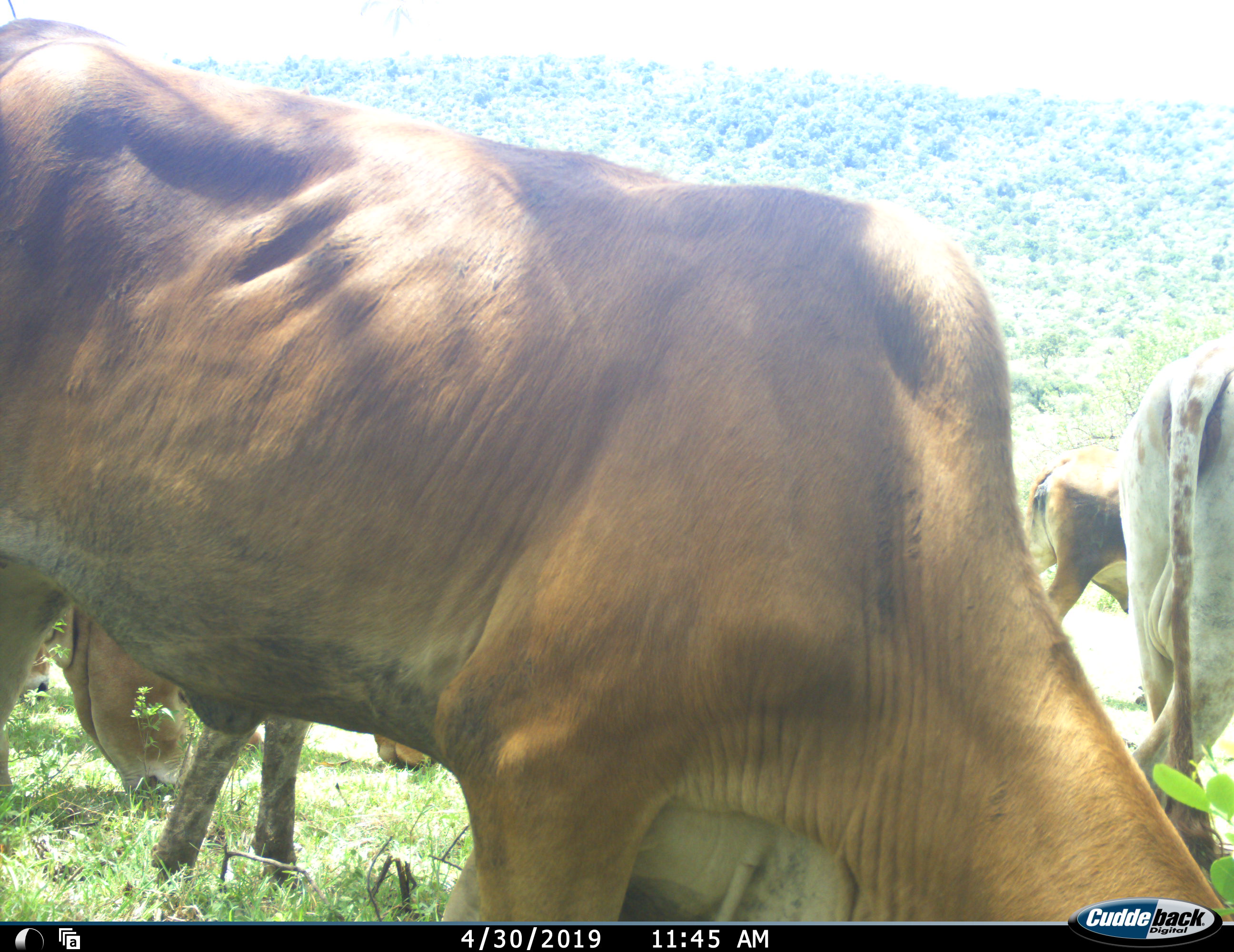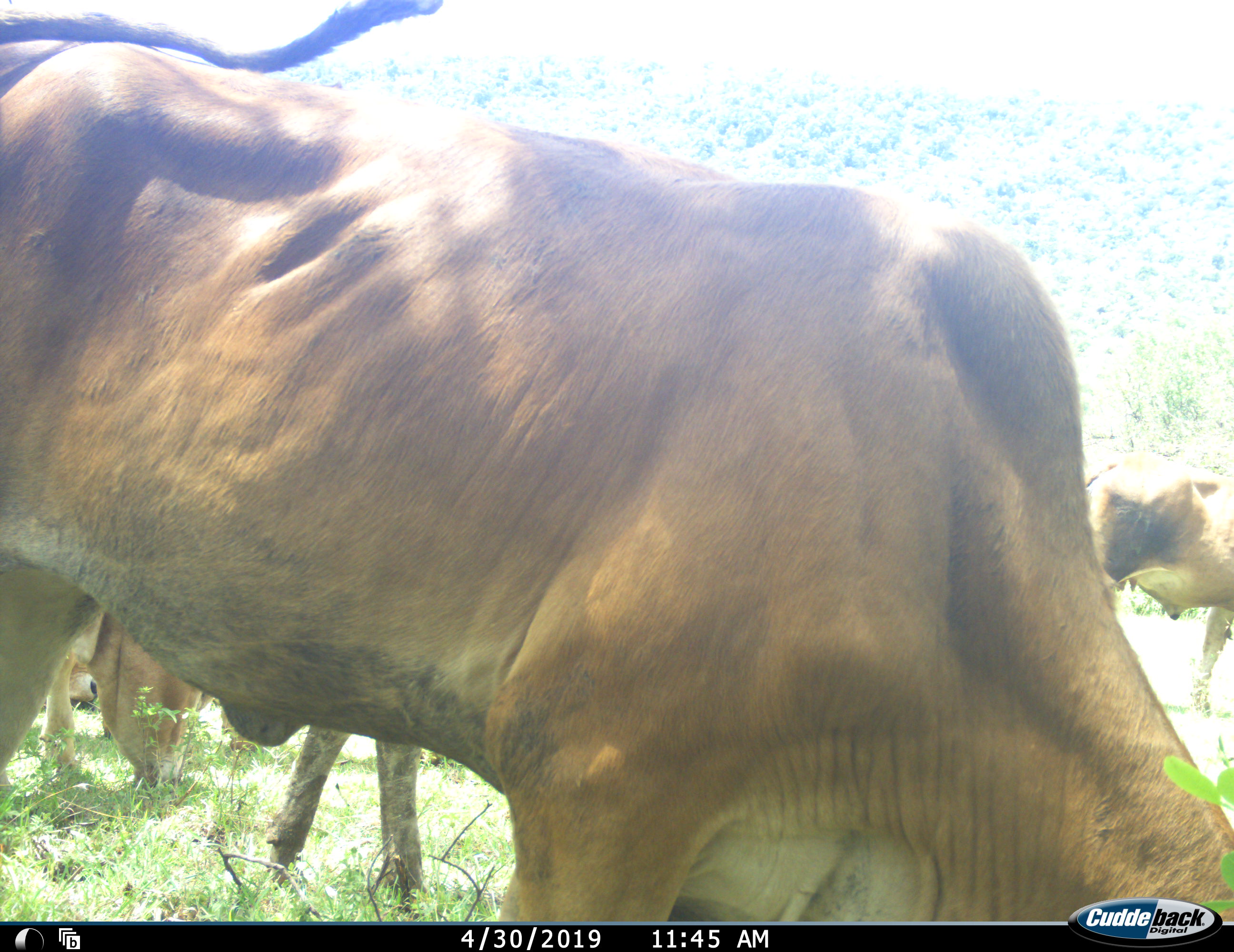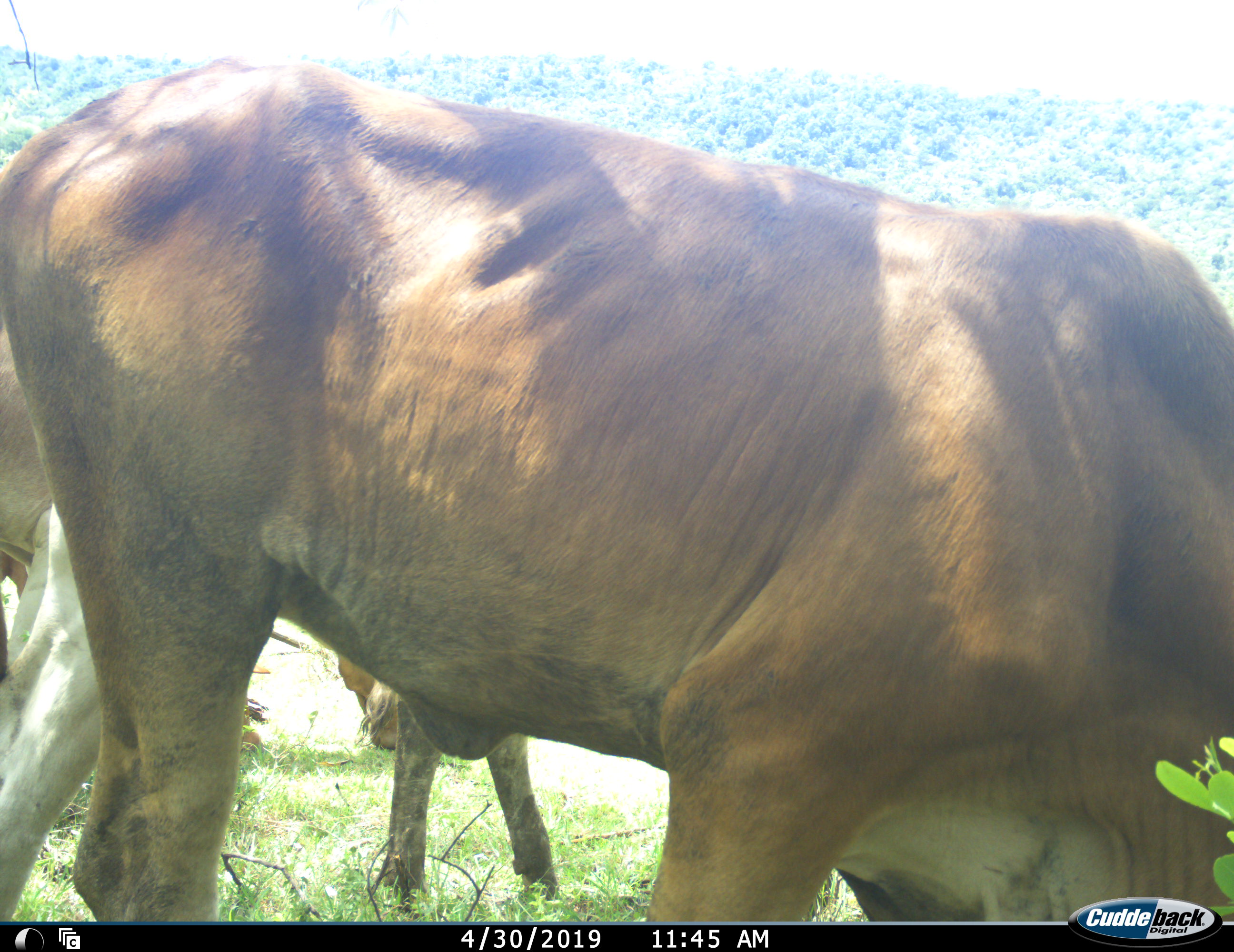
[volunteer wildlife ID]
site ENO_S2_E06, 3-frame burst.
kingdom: Animalia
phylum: Chordata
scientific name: Vertebrata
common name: domestic animal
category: domesticanimal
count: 5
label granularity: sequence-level